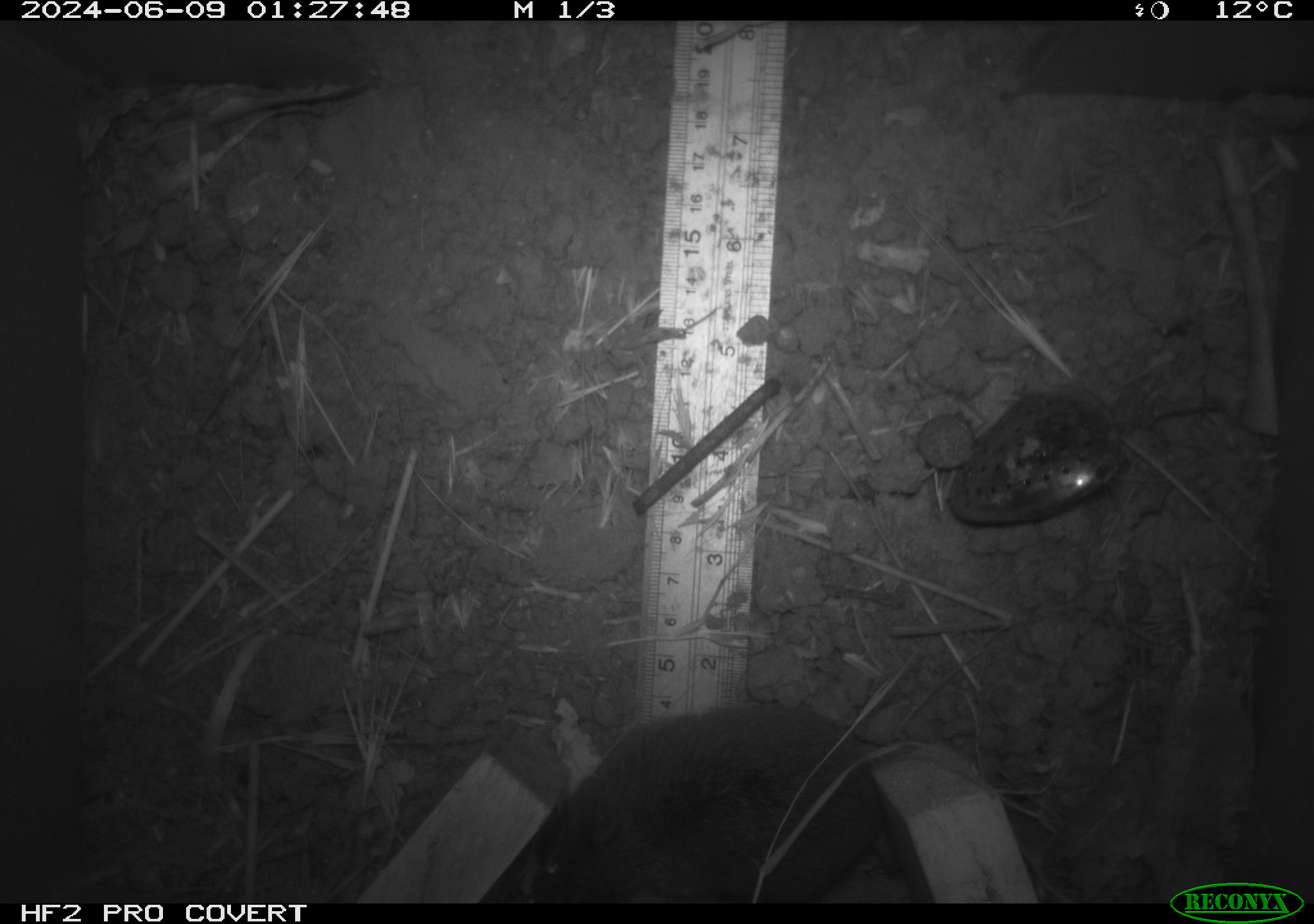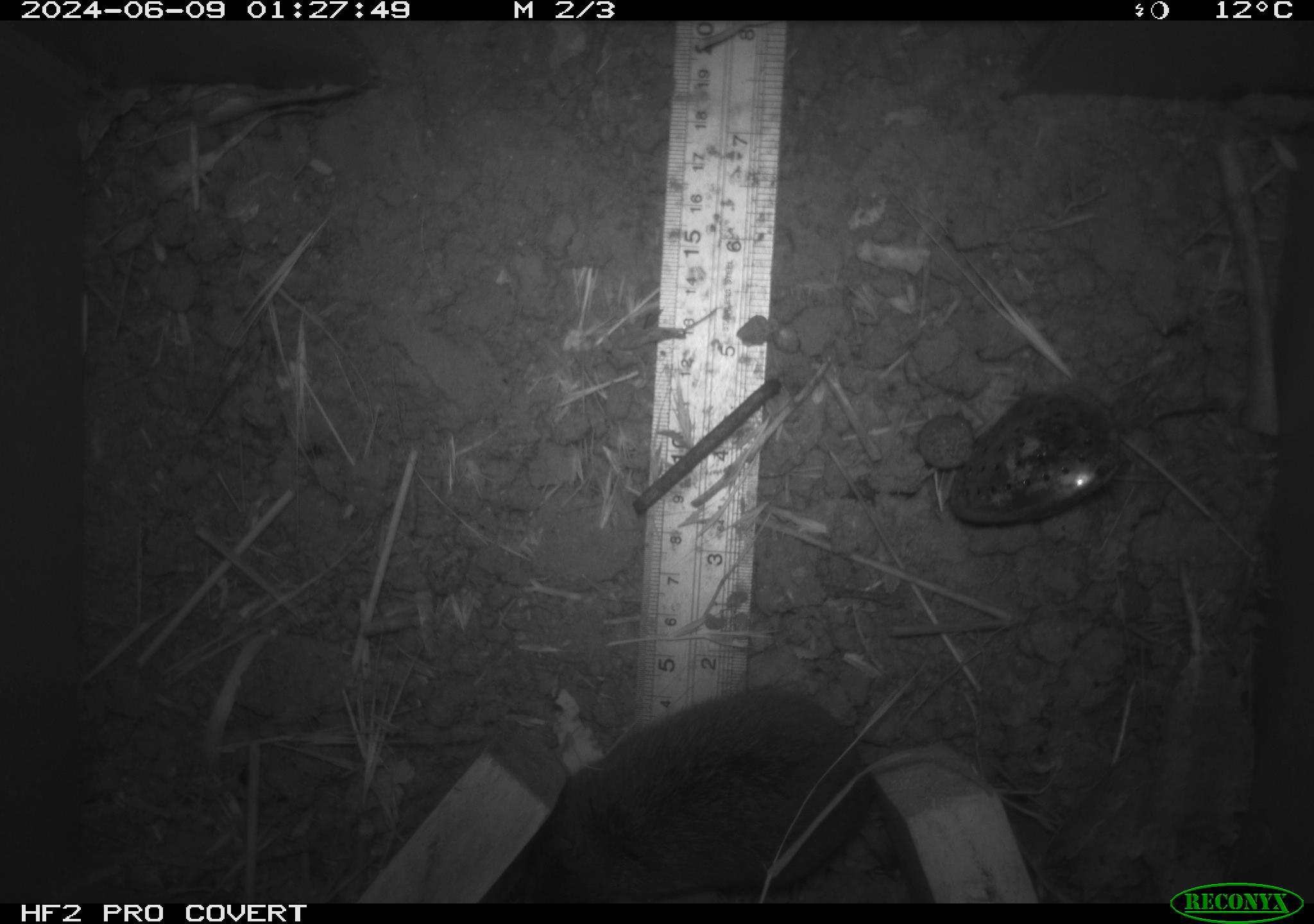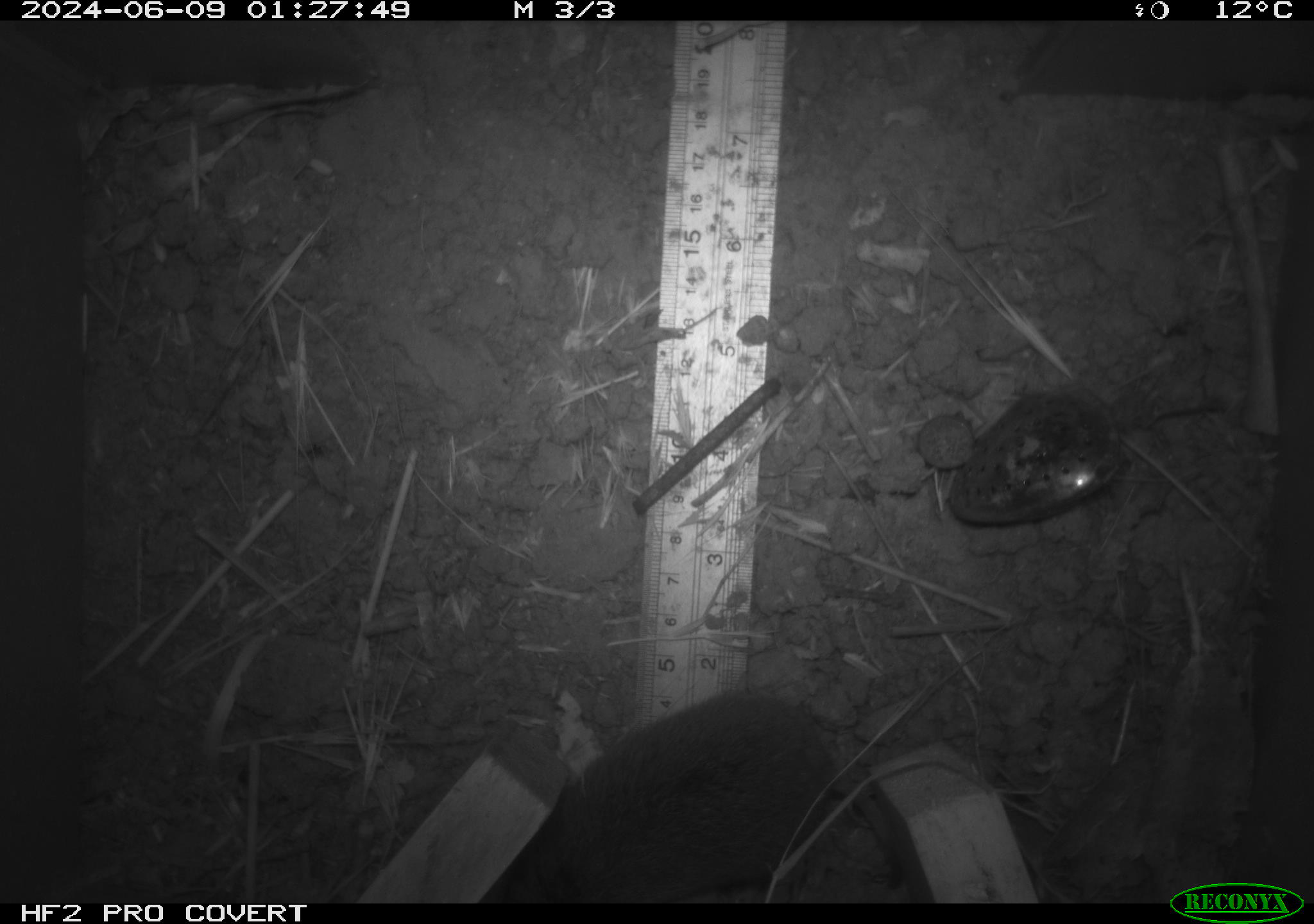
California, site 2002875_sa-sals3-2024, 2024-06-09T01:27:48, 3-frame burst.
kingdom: Animalia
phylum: Chordata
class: Mammalia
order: Rodentia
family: Cricetidae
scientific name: Arvicolinae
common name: voles, lemmings, and muskrats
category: arvicolinae subfamily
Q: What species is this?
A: Arvicolinae subfamily (voles, lemmings, and muskrats) (Arvicolinae).